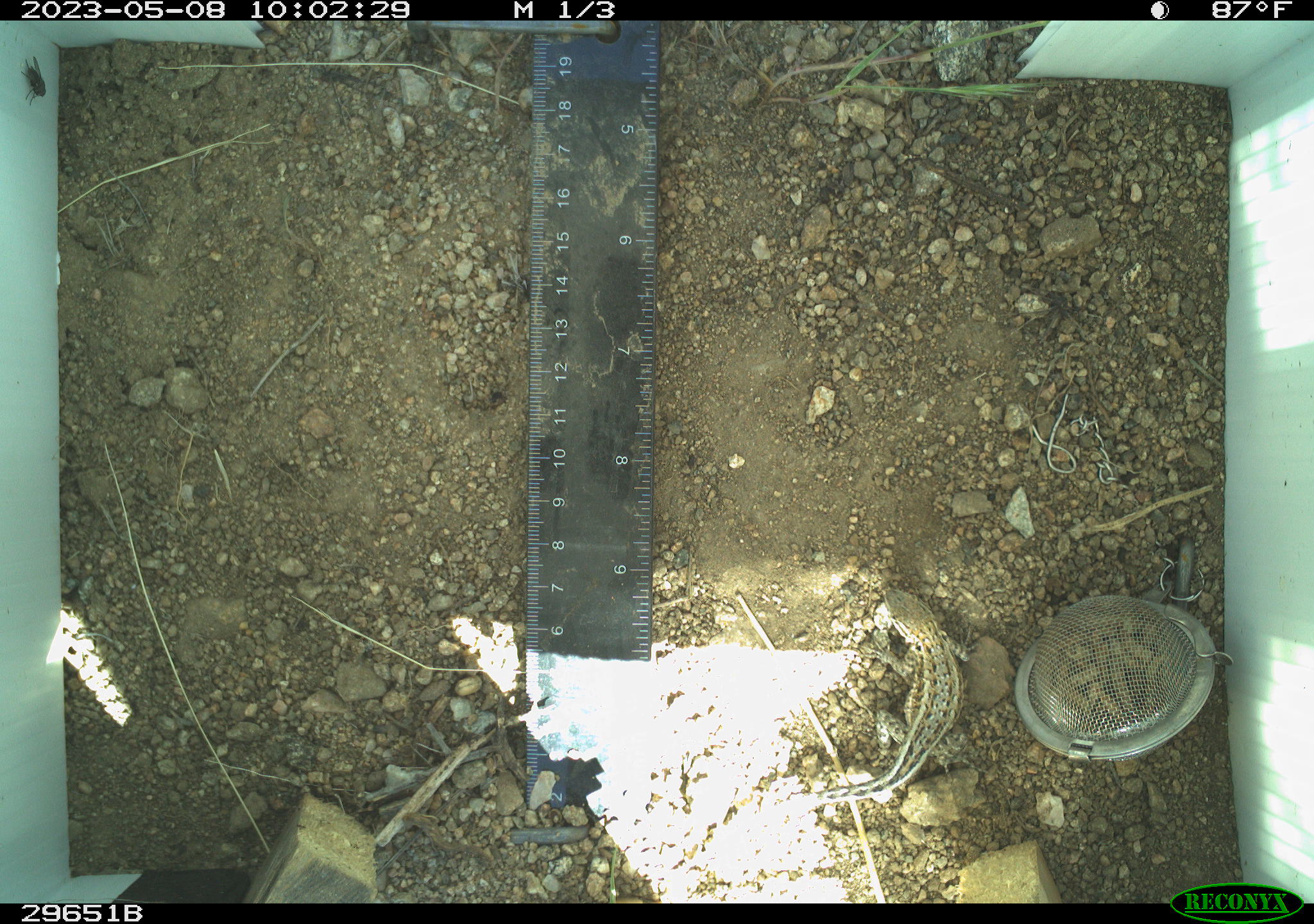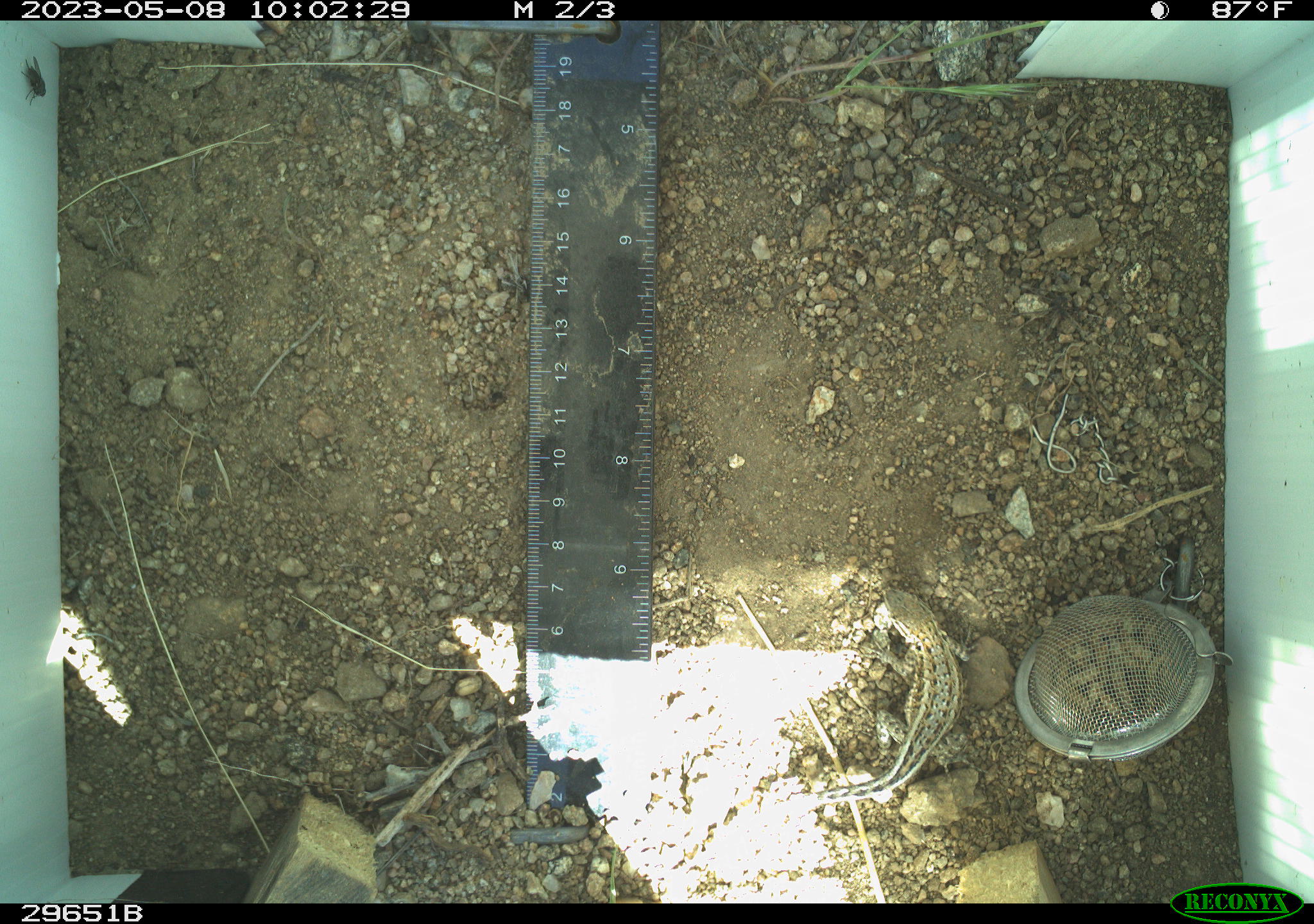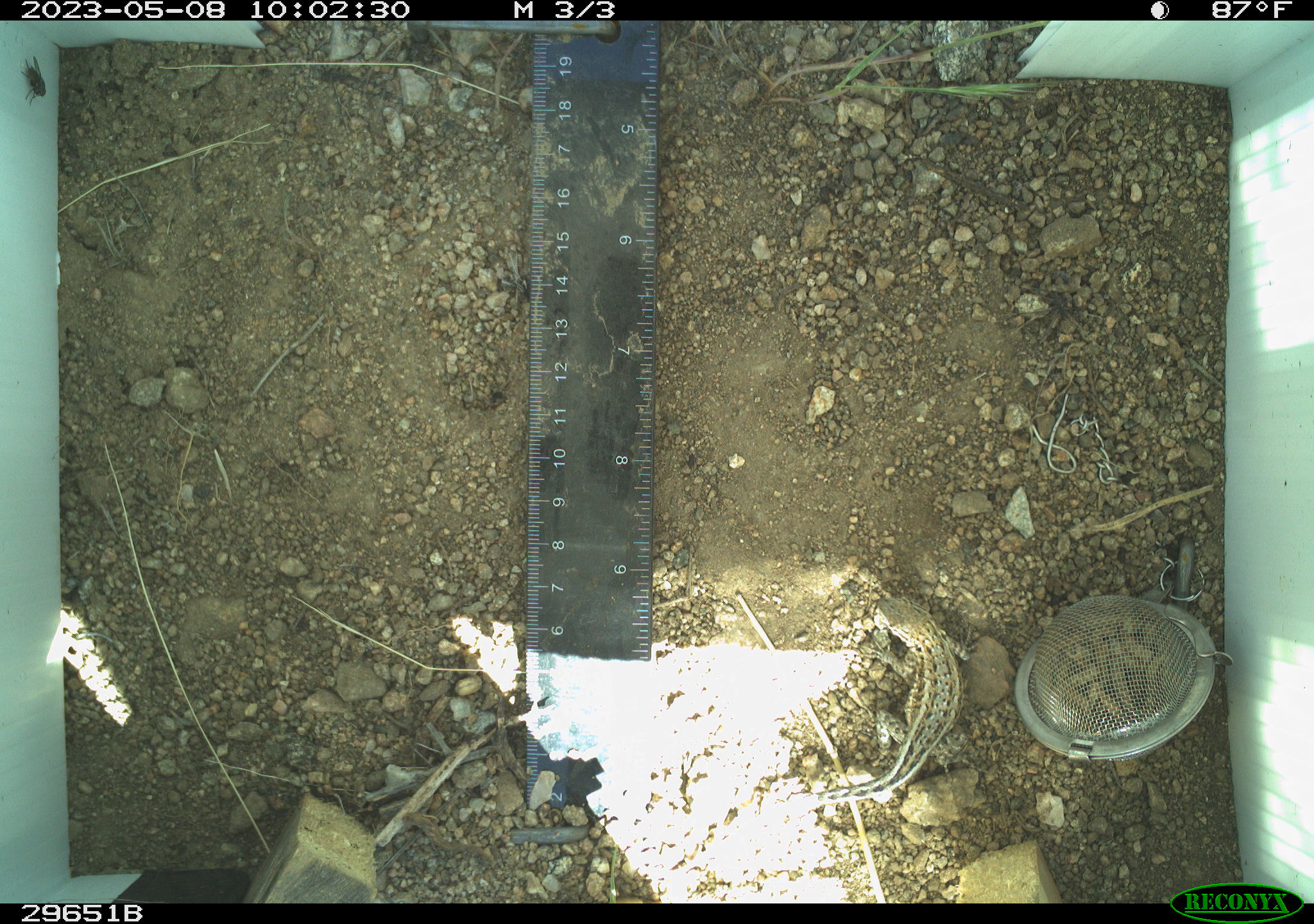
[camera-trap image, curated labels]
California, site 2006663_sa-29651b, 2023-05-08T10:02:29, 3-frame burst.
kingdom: Animalia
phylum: Chordata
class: Reptilia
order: Squamata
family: Phrynosomatidae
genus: Uta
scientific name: Uta stansburiana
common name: common side-blotched lizard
Common side-blotched lizard (Uta stansburiana).